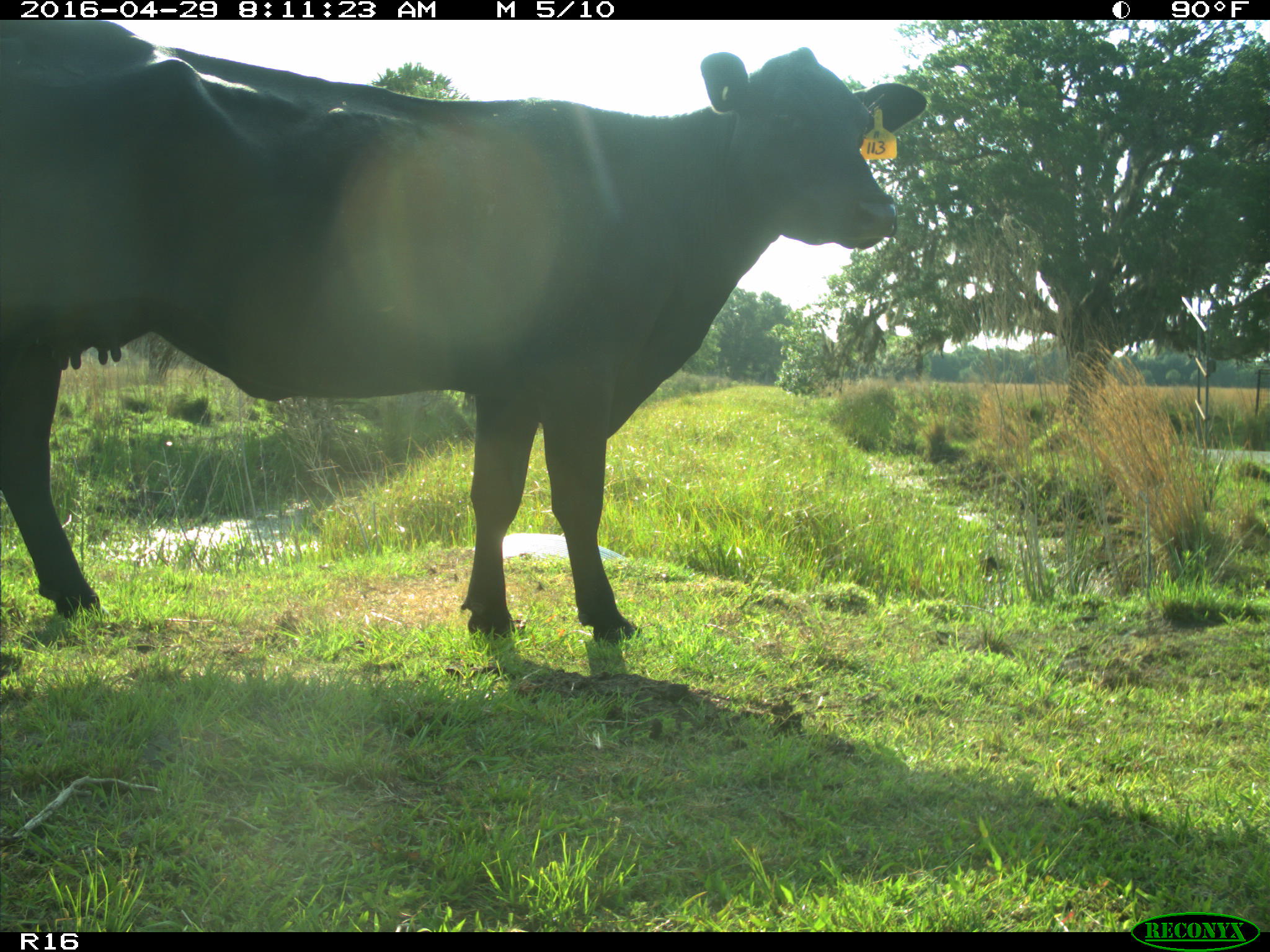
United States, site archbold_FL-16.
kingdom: Animalia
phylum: Chordata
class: Mammalia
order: Artiodactyla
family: Bovidae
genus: Bos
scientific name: Bos taurus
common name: domestic cow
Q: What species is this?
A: Bos taurus (domestic cow).